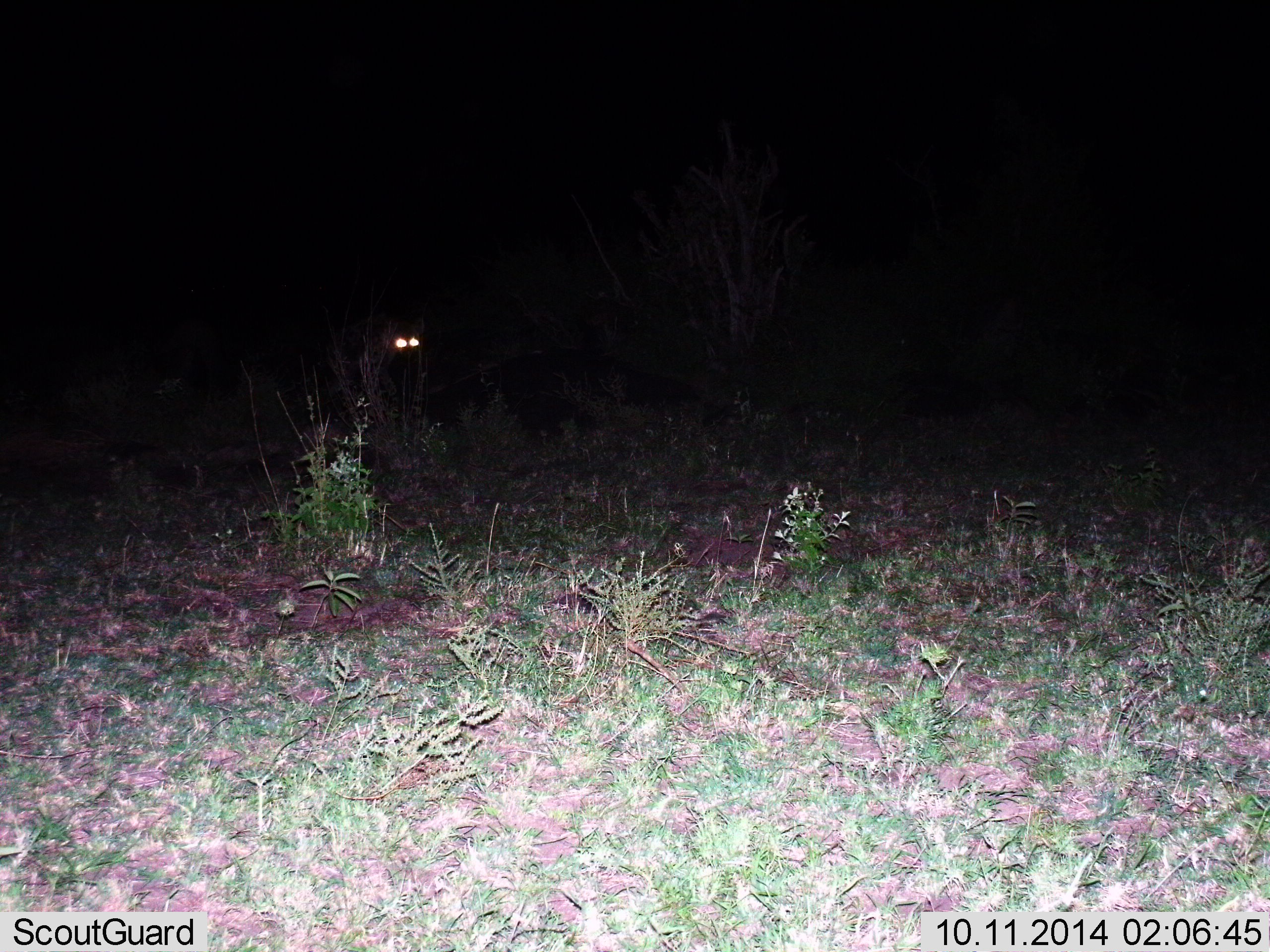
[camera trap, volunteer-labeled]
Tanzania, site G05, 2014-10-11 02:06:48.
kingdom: Animalia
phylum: Chordata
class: Mammalia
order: Carnivora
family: Hyaenidae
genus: Crocuta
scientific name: Crocuta crocuta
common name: spotted hyena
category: hyenaspotted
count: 1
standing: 40%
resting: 0%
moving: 60%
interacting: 0%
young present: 0%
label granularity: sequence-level